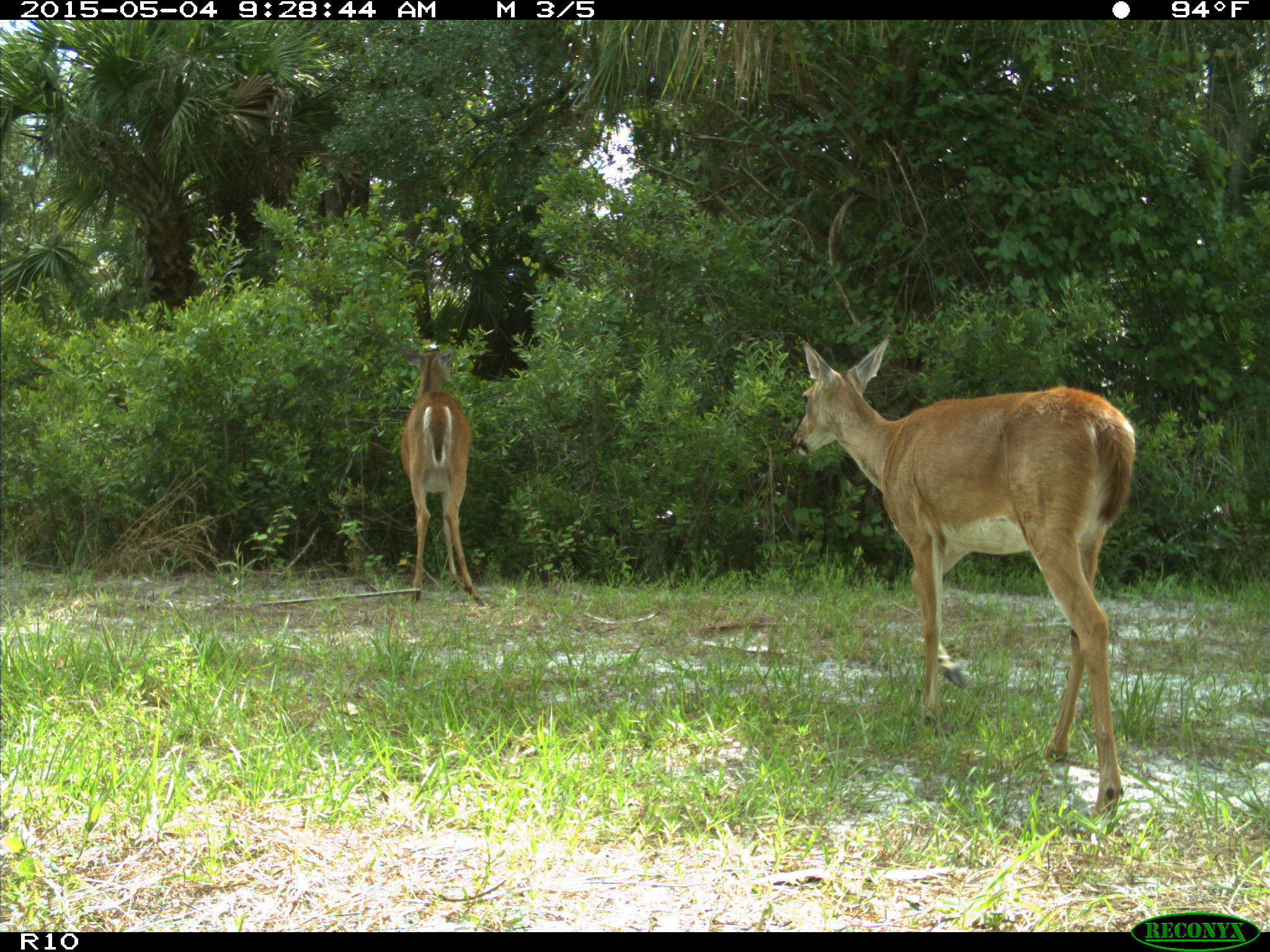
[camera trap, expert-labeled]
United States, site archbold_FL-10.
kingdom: Animalia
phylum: Chordata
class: Mammalia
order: Artiodactyla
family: Cervidae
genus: Odocoileus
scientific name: Odocoileus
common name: deer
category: unidentified deer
Unidentified deer (deer) (Odocoileus).